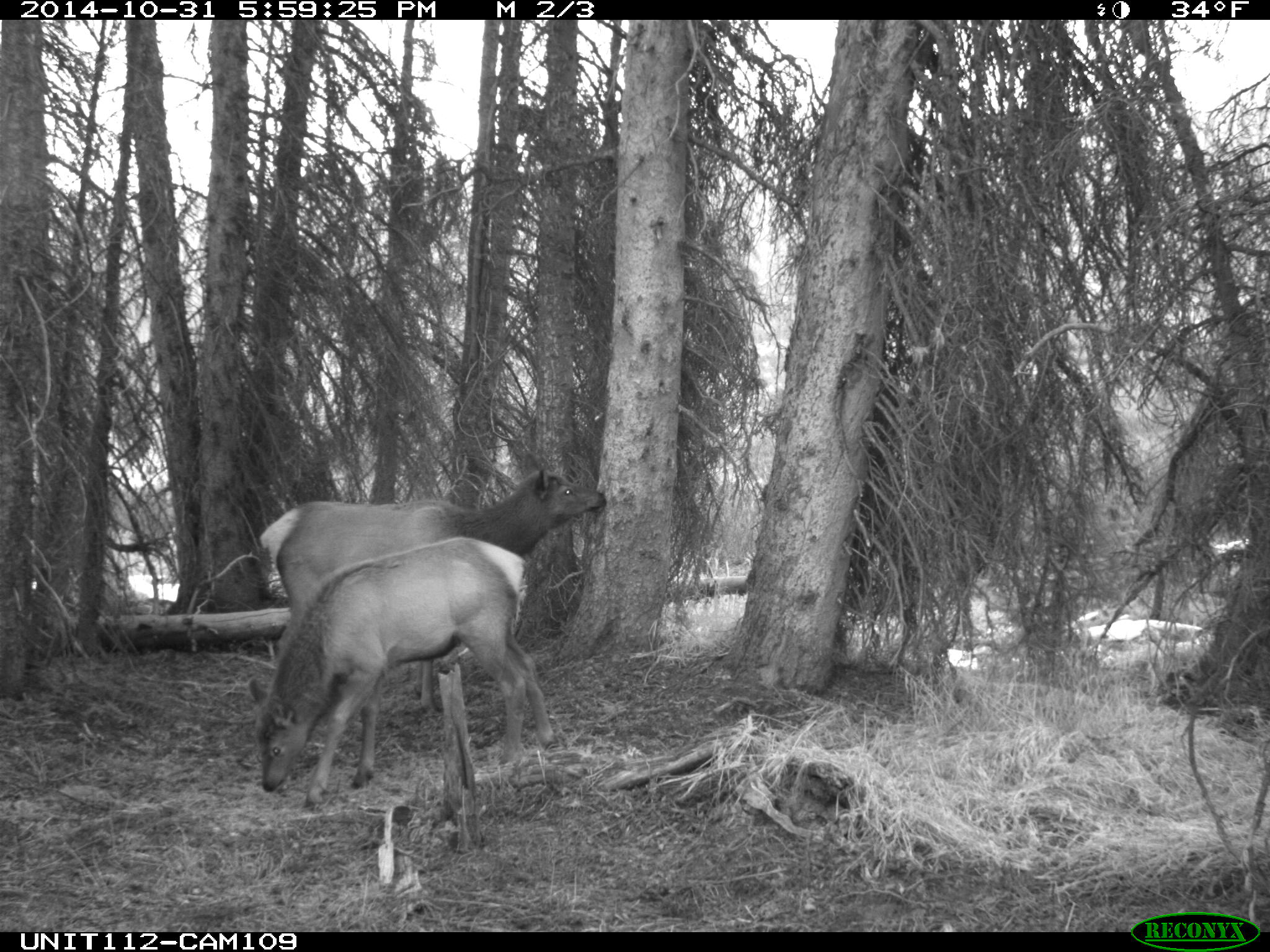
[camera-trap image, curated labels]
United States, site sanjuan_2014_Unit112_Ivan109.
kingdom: Animalia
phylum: Chordata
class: Mammalia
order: Artiodactyla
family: Cervidae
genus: Cervus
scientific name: Cervus elaphus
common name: red deer